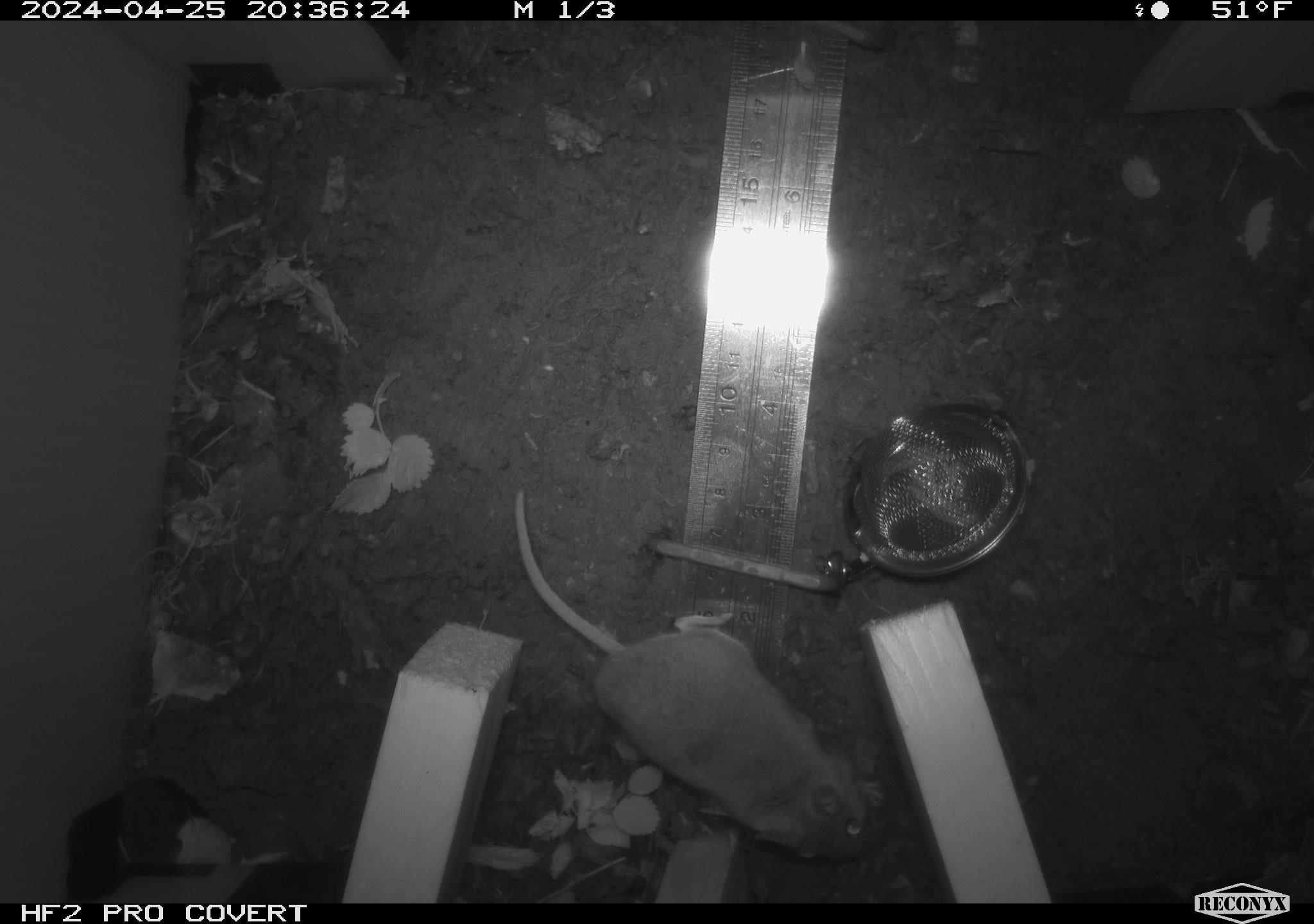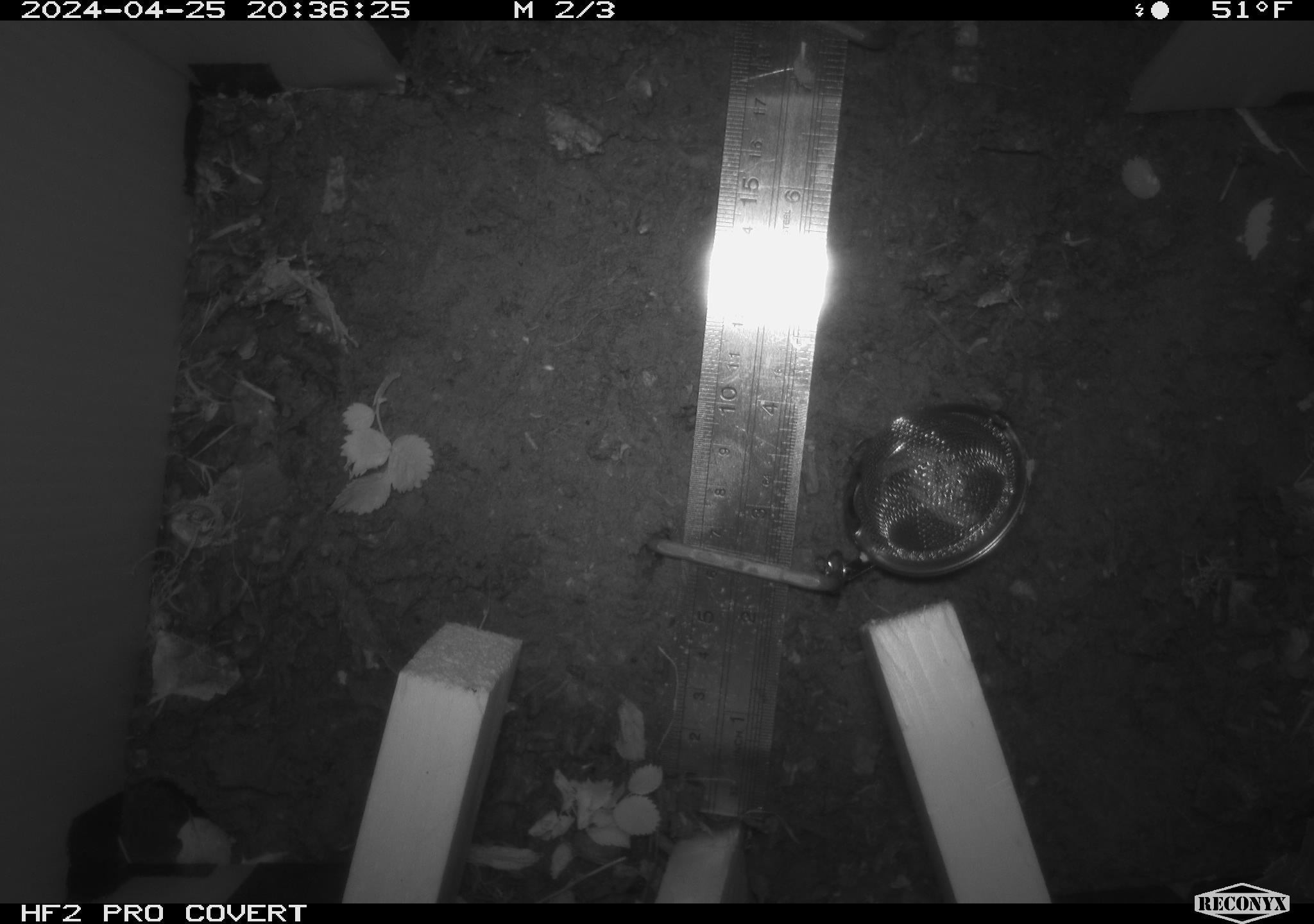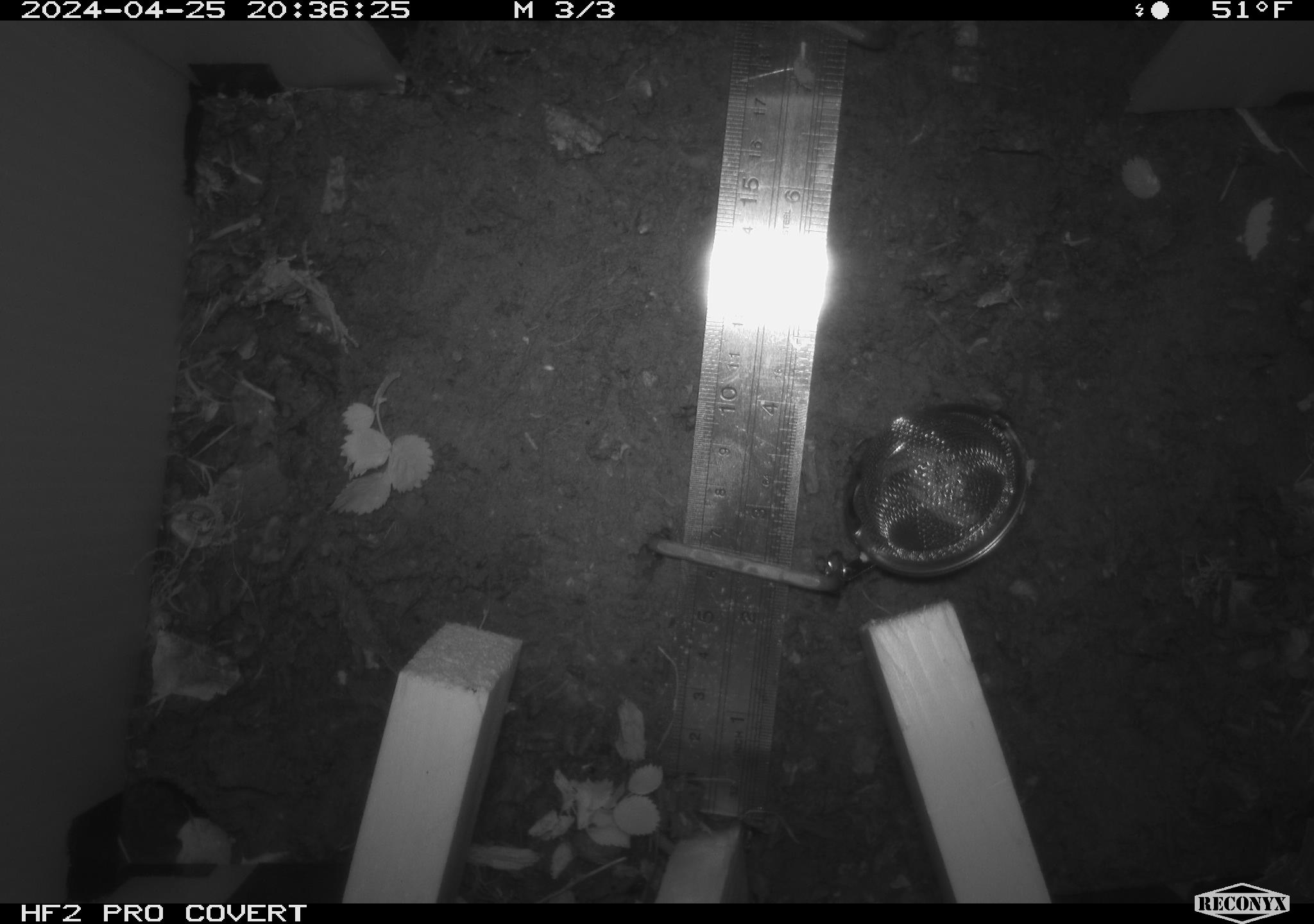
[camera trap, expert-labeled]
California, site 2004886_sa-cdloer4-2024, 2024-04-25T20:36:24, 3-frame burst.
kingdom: Animalia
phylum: Chordata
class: Mammalia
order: Rodentia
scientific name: Rodentia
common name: mouse species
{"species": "mouse species (Rodentia)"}